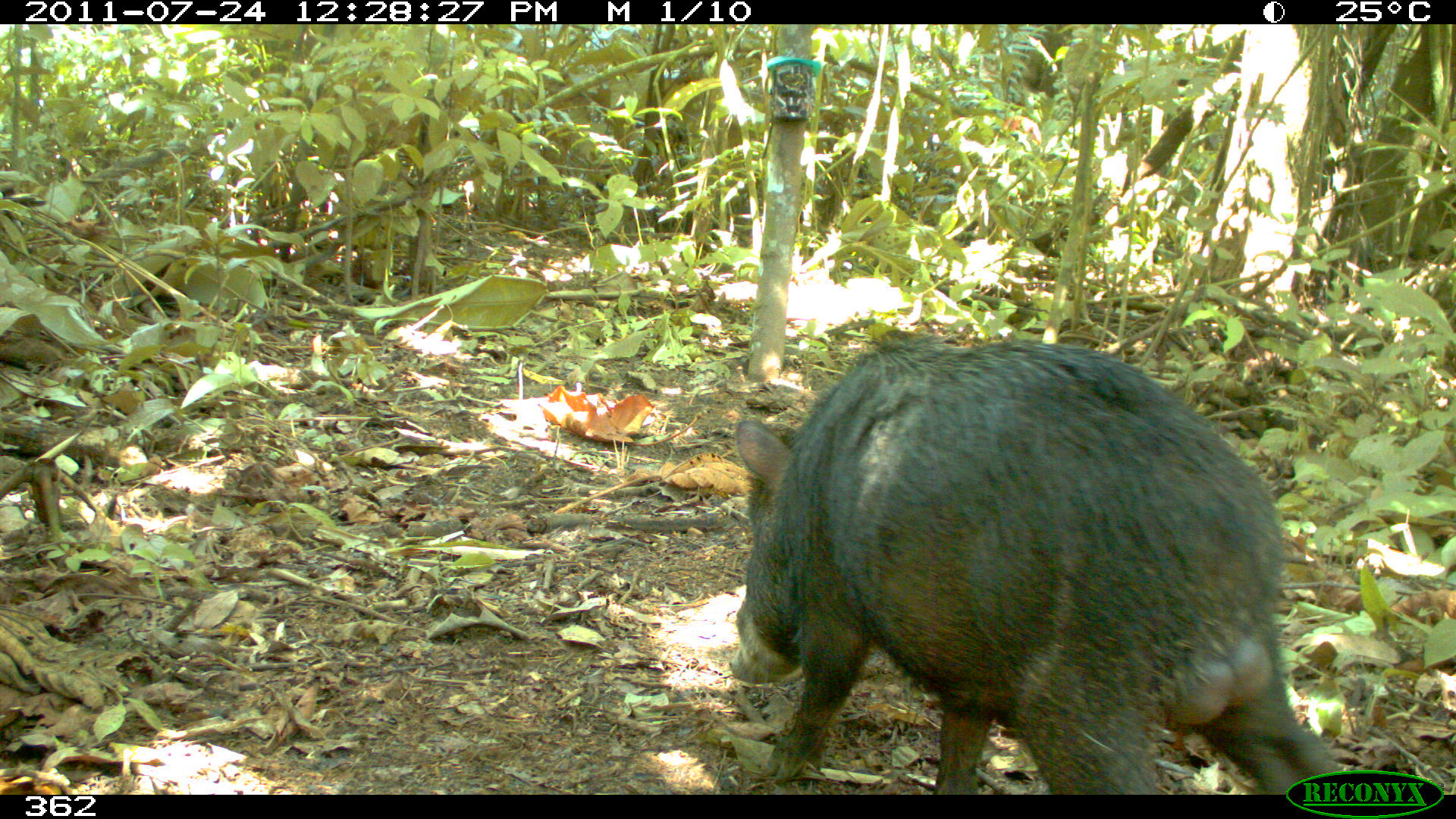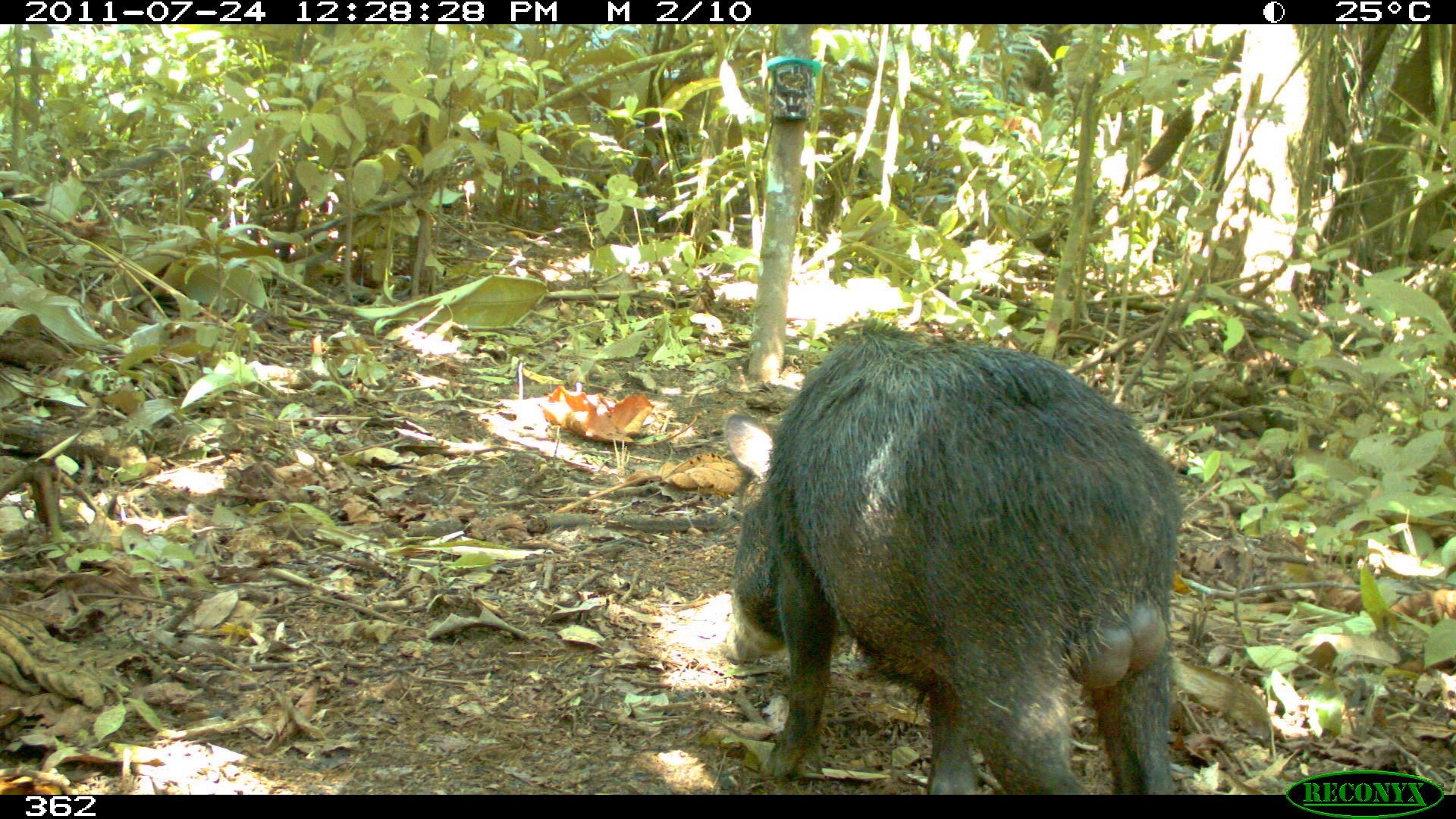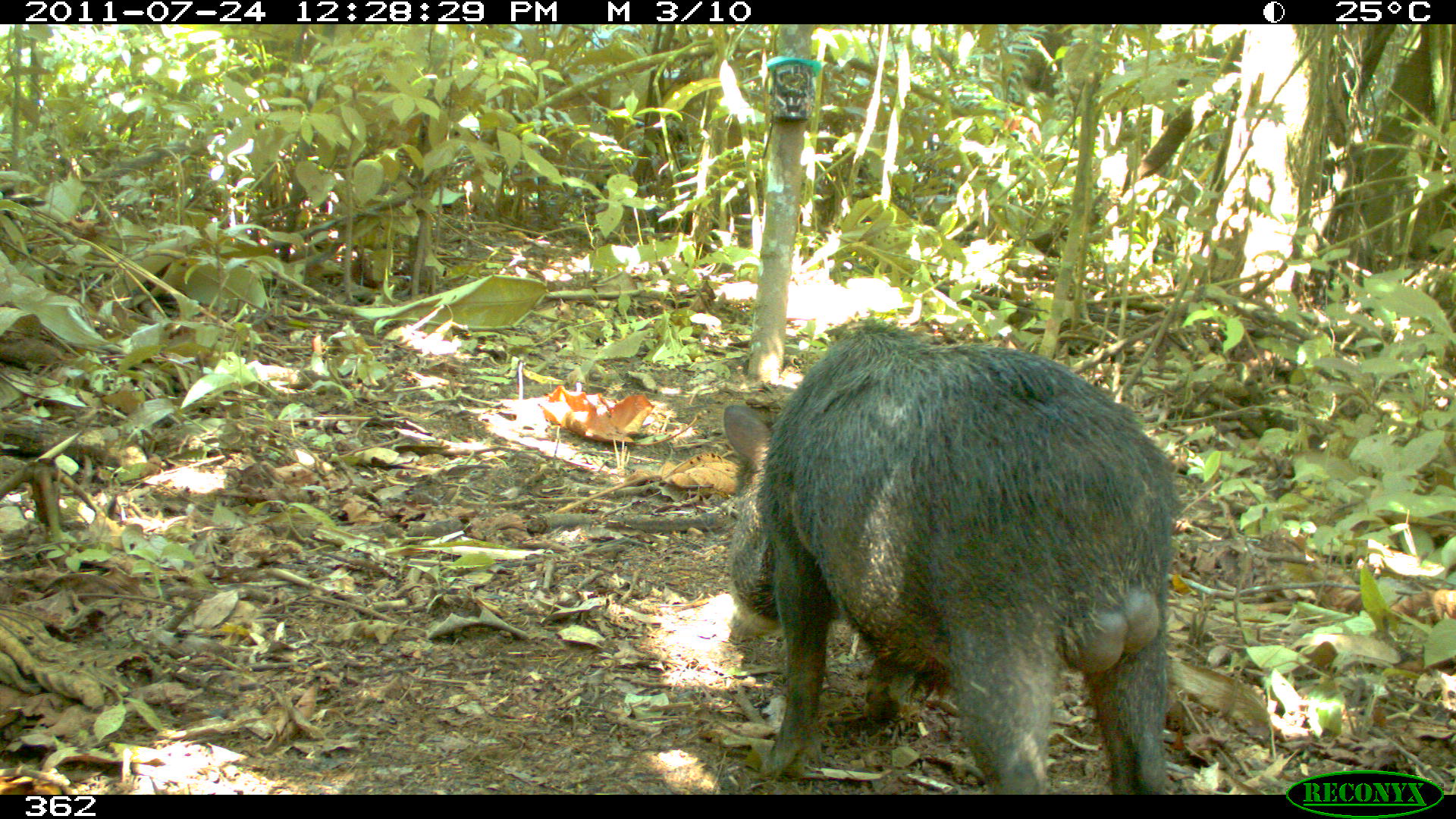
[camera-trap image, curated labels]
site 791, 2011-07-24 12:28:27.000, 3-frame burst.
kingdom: Animalia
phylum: Chordata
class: Mammalia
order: Artiodactyla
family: Tayassuidae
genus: Tayassu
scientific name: Tayassu pecari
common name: white-lipped peccary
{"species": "Tayassu pecari (white-lipped peccary)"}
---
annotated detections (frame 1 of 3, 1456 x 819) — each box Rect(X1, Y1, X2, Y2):
tayassu pecari: Rect(732, 335, 1342, 795)